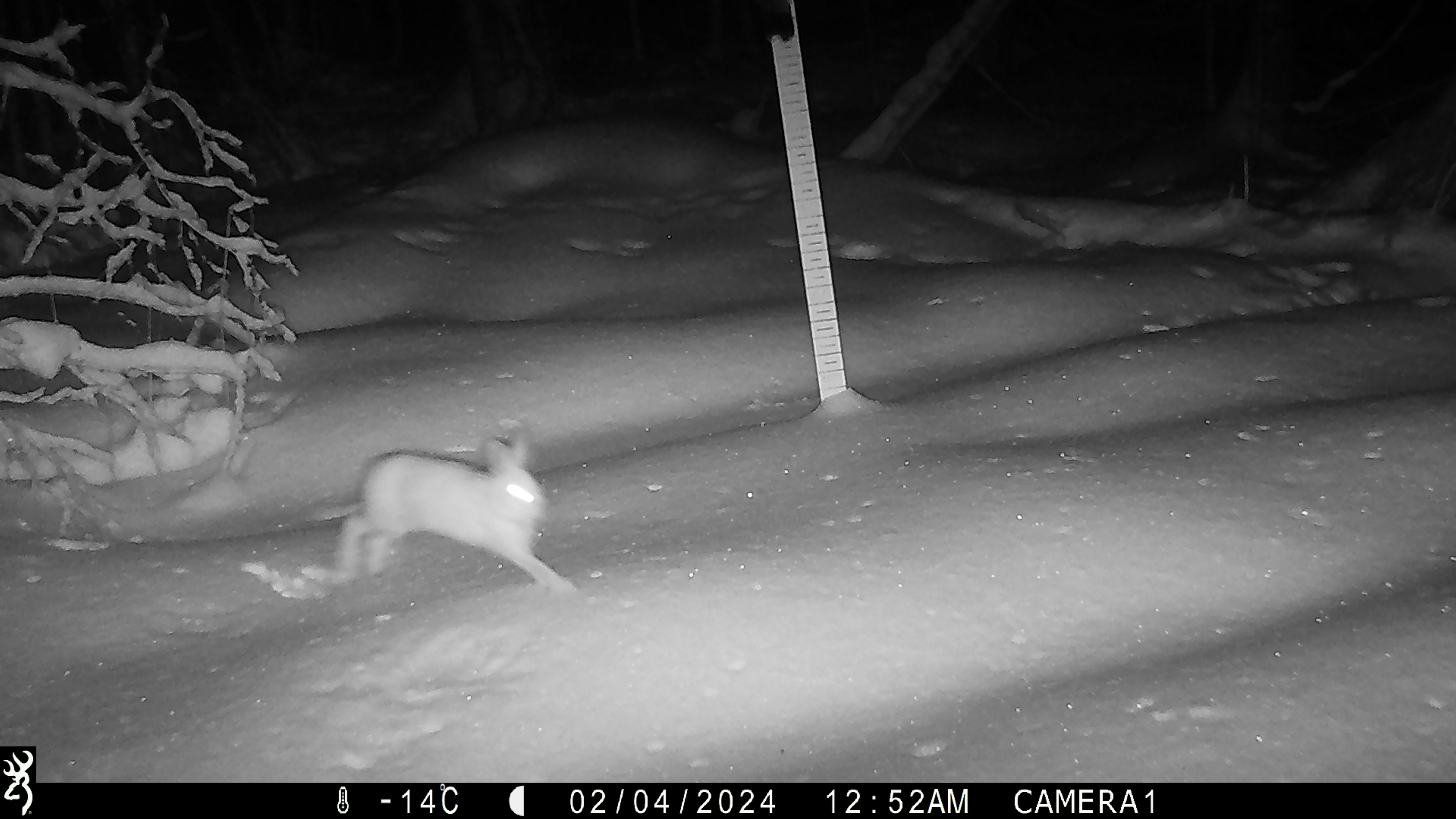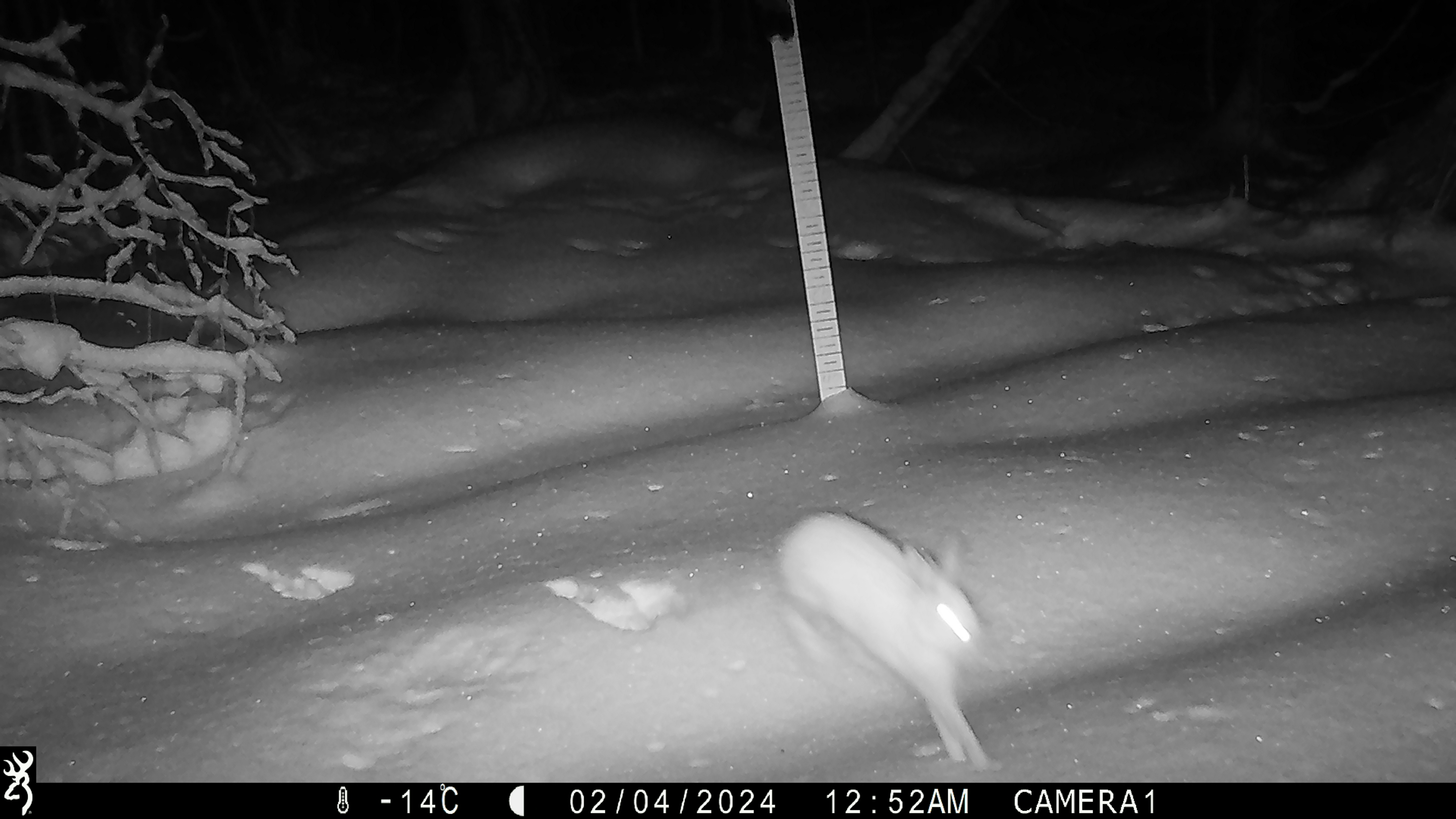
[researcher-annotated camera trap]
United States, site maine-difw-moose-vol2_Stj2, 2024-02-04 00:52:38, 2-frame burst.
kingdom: Animalia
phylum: Chordata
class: Mammalia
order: Lagomorpha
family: Leporidae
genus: Lepus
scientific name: Lepus americanus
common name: snowshoe hare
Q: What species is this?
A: Snowshoe hare (Lepus americanus).